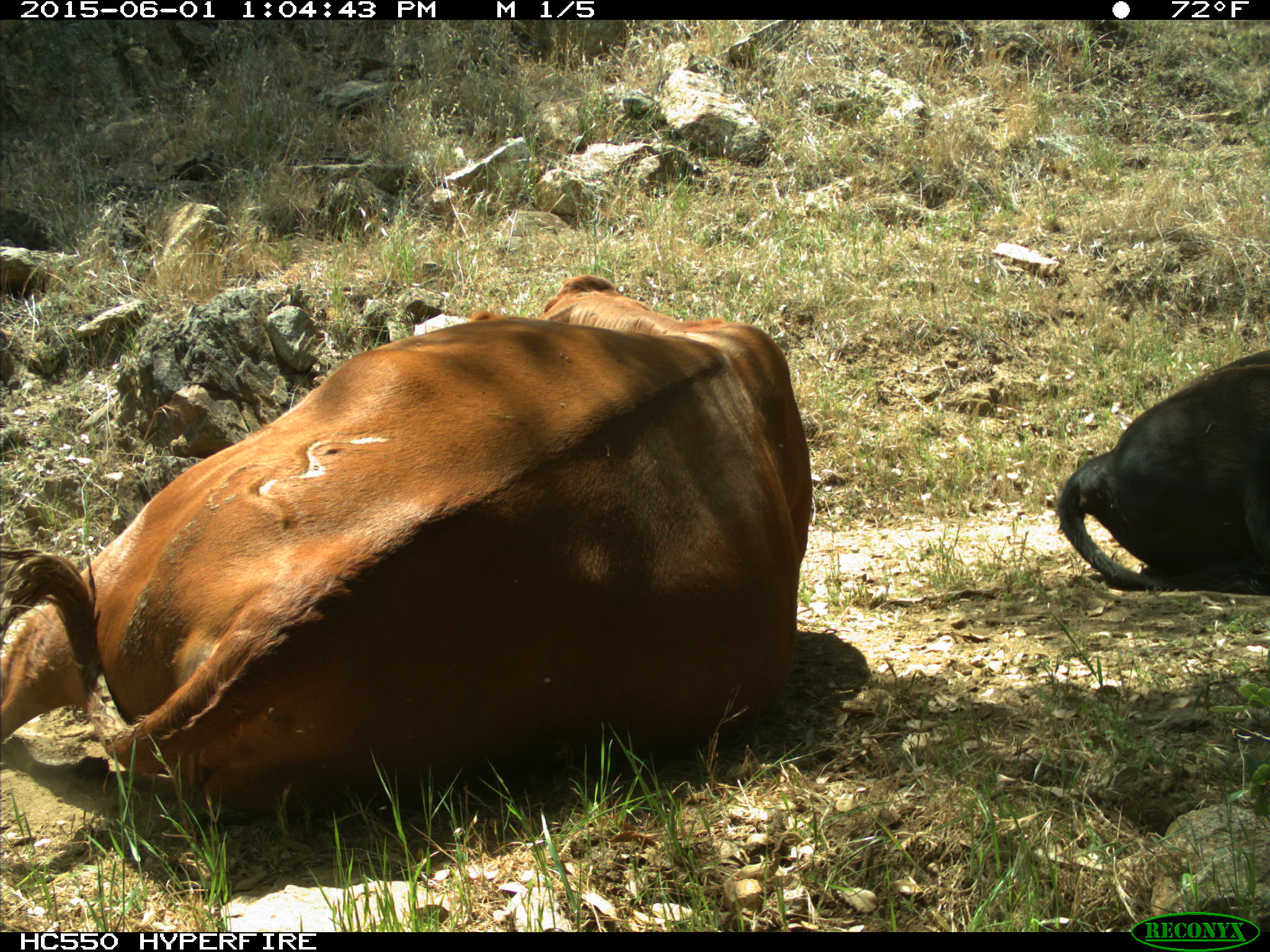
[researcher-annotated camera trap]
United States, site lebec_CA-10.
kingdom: Animalia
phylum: Chordata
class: Mammalia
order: Artiodactyla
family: Bovidae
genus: Bos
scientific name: Bos taurus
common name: domestic cow